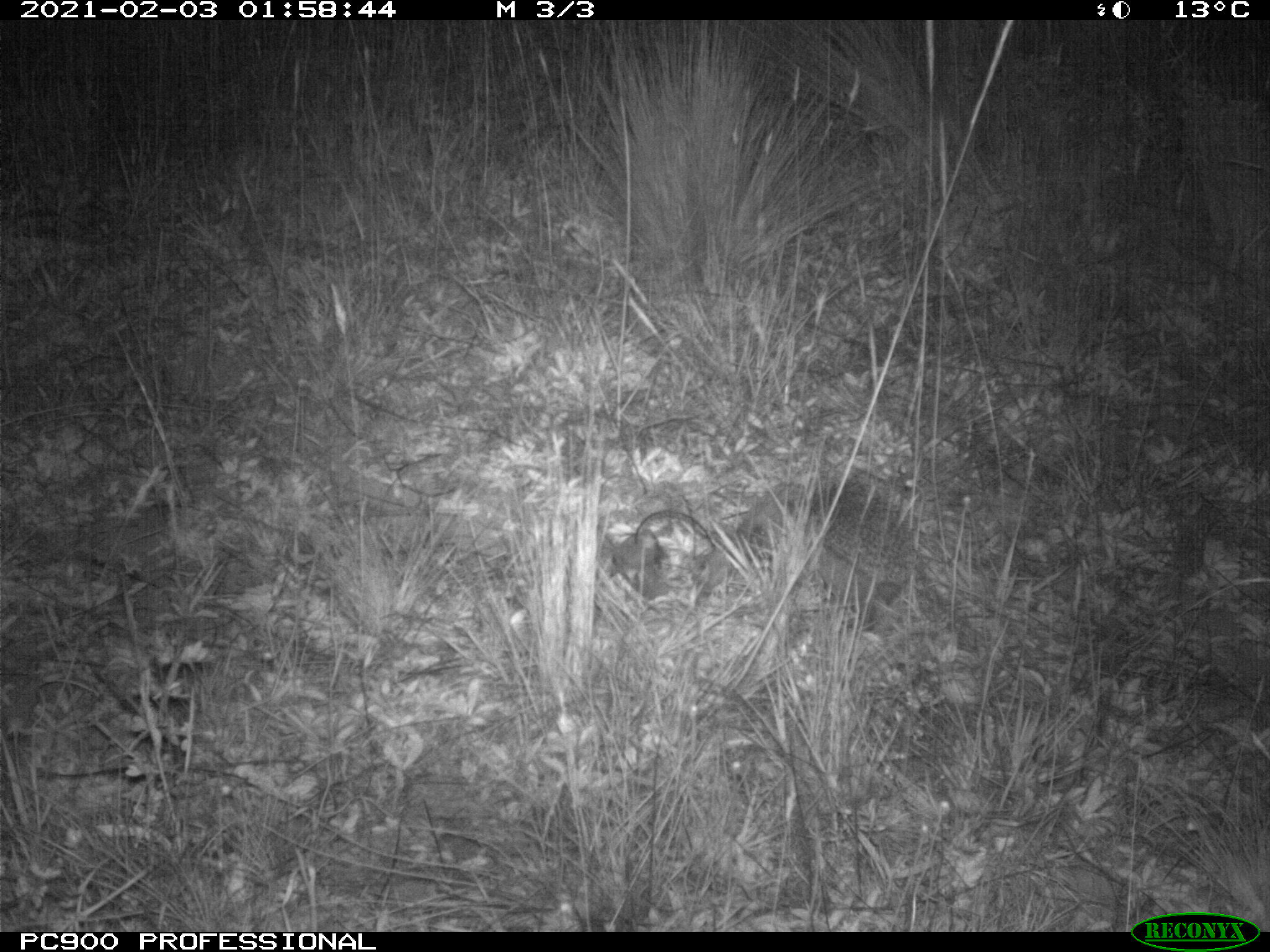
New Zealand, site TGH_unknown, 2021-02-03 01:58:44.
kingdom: Animalia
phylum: Chordata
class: Mammalia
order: Eulipotyphla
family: Erinaceidae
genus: Erinaceus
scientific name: Erinaceus europaeus europaeus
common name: european hedgehog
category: hedgehog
Hedgehog (european hedgehog) (Erinaceus europaeus europaeus).